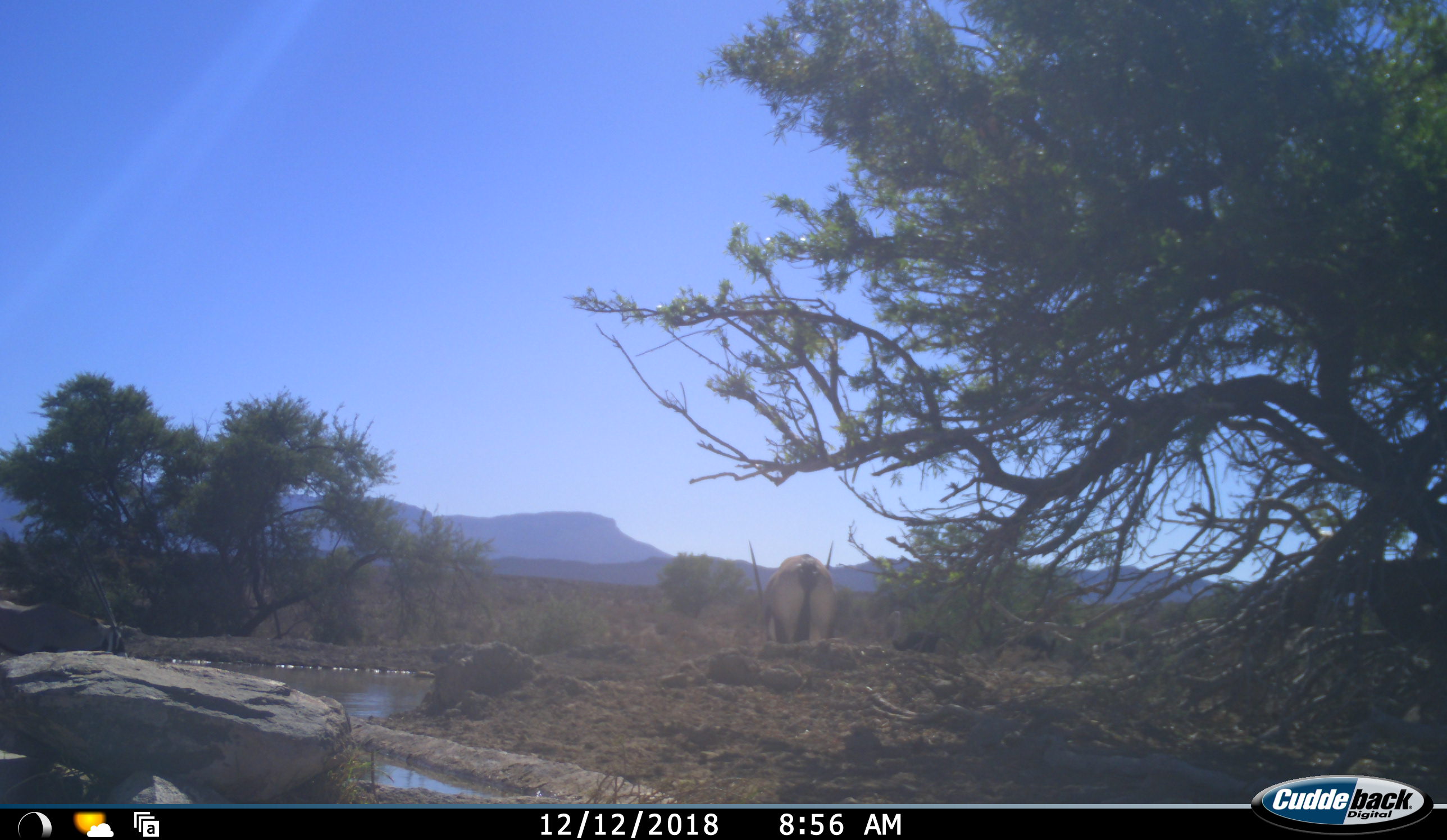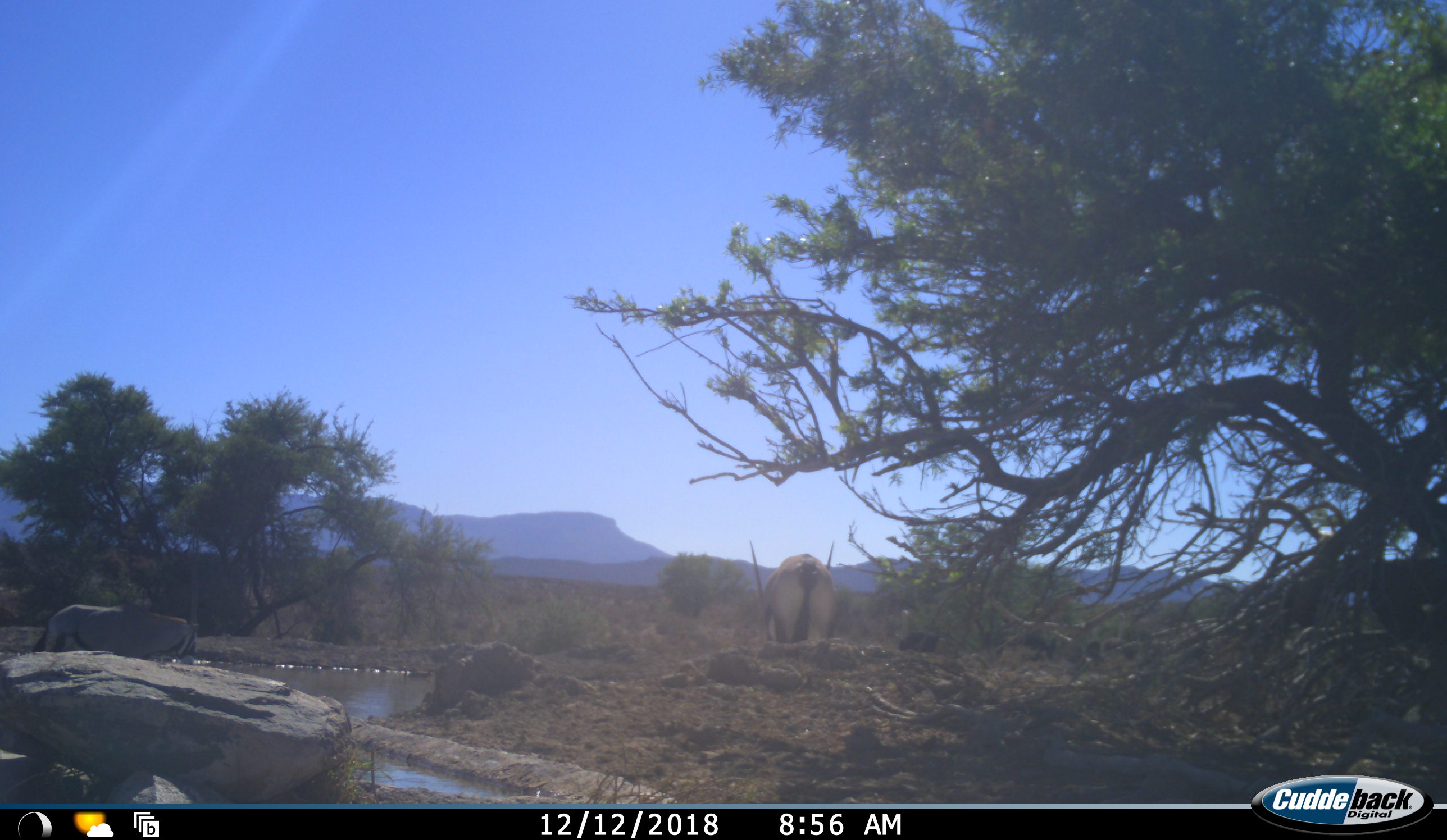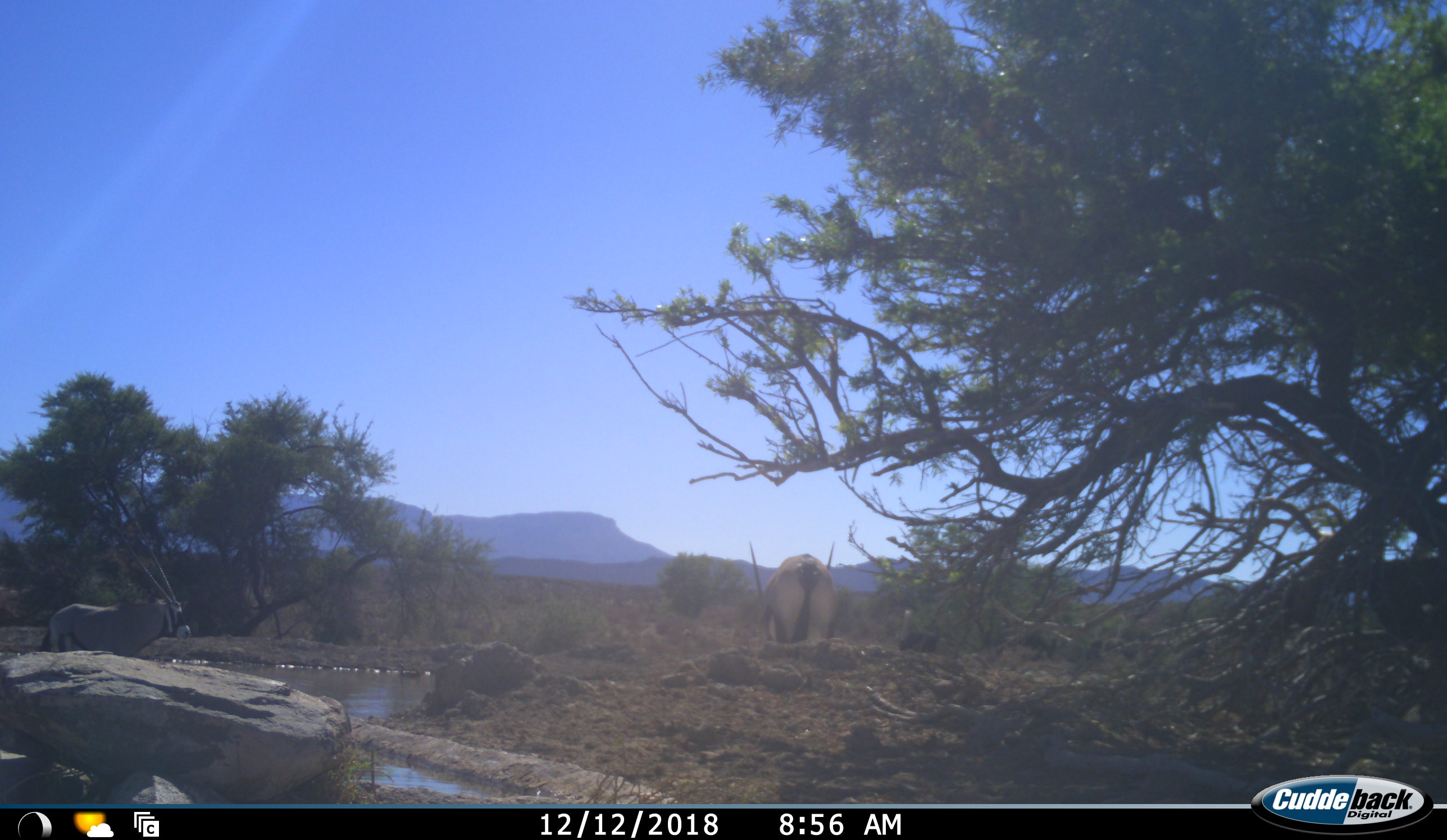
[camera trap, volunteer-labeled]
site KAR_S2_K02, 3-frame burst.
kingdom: Animalia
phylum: Chordata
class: Mammalia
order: Artiodactyla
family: Bovidae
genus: Oryx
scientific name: Oryx gazella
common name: gemsbok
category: oryx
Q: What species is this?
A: Oryx (gemsbok) (Oryx gazella).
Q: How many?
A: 2.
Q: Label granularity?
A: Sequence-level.